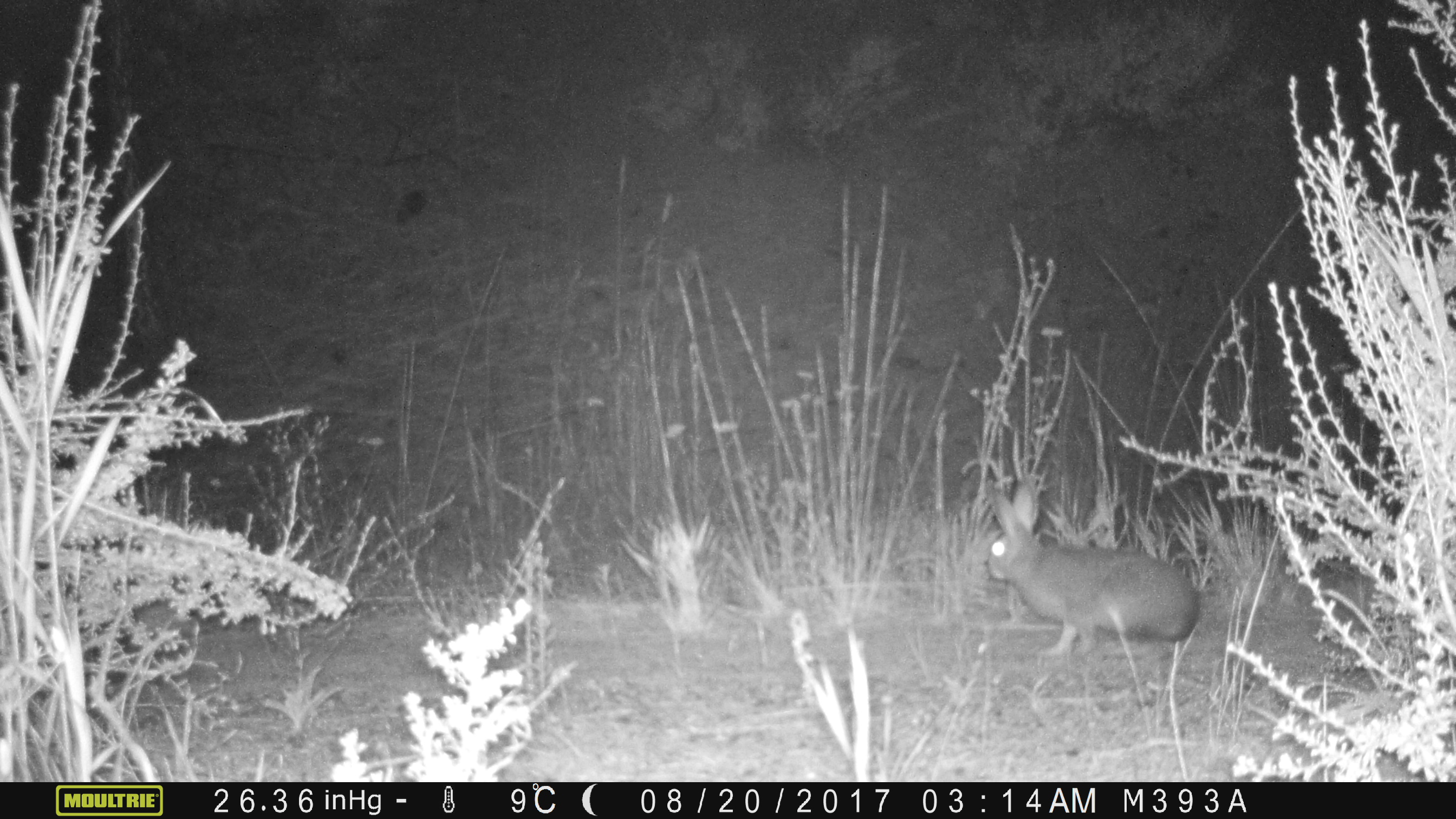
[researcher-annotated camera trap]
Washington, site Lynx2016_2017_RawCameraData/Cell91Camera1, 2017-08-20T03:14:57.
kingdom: Animalia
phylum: Chordata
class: Mammalia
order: Lagomorpha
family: Leporidae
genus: Lepus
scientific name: Lepus americanus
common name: snowshoe hare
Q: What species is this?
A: Lepus americanus (snowshoe hare).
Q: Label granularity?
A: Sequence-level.